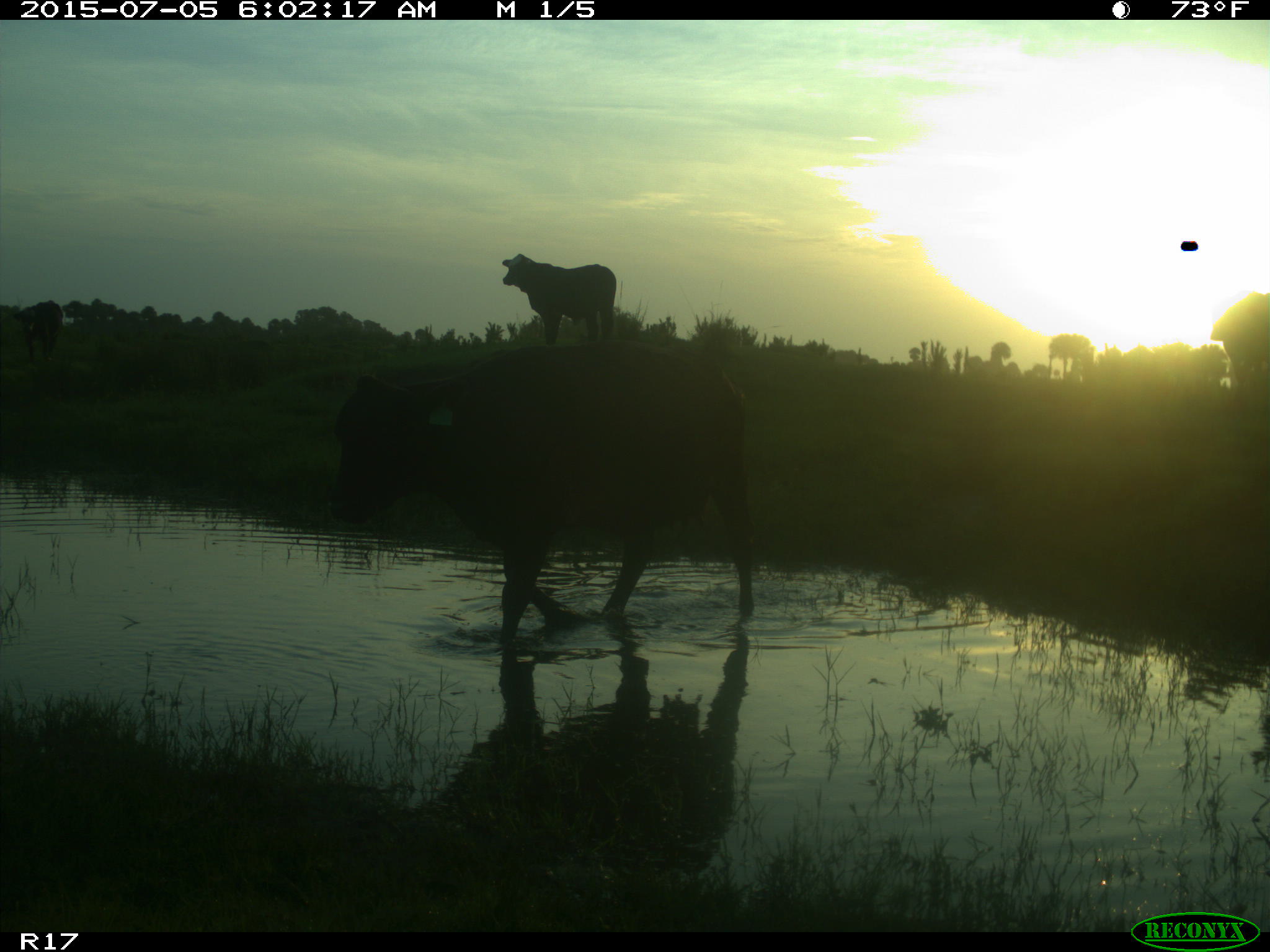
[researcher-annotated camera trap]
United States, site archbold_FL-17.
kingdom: Animalia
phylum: Chordata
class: Mammalia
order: Artiodactyla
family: Bovidae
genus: Bos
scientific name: Bos taurus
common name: domestic cow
Bos taurus (domestic cow).